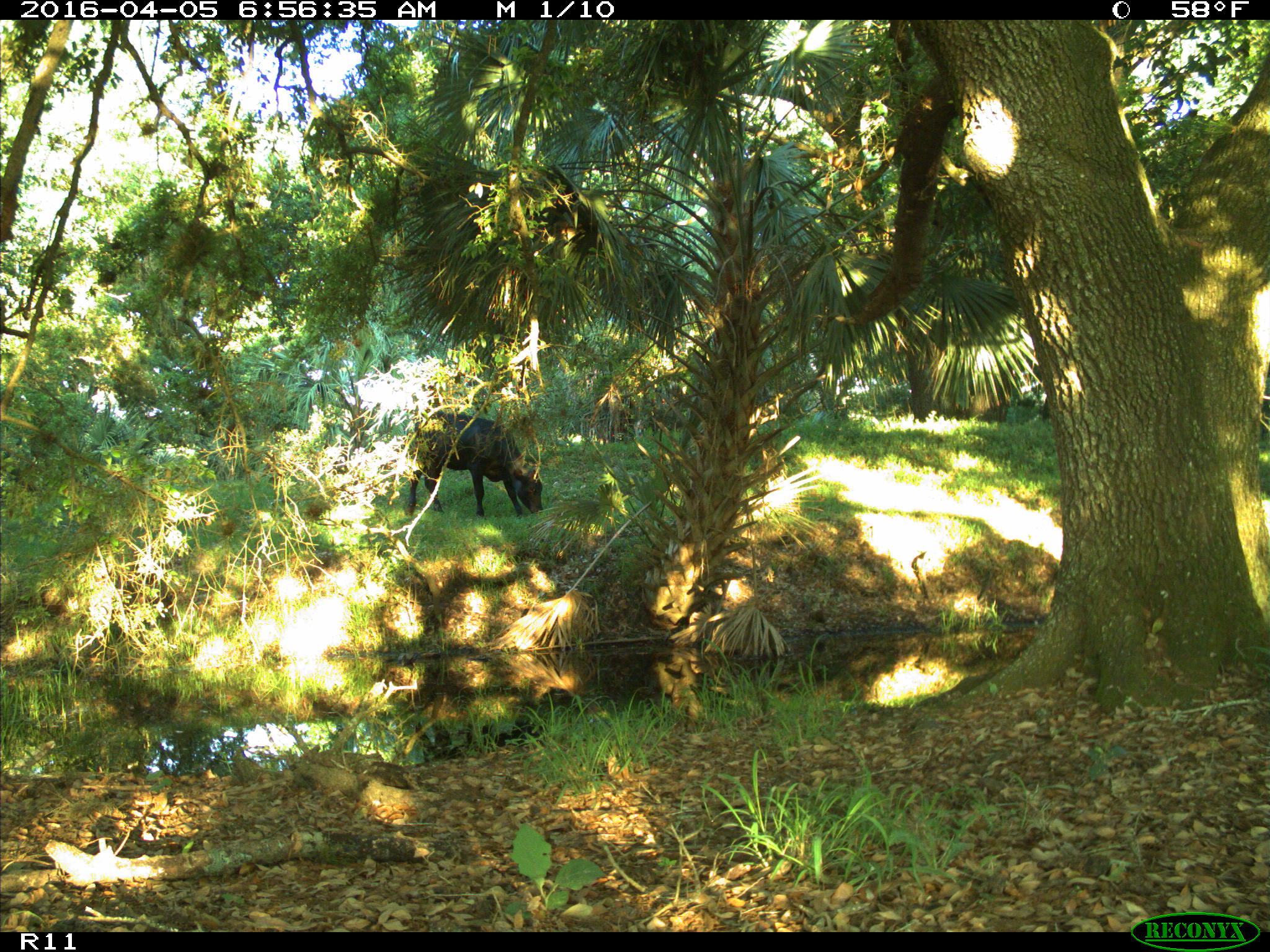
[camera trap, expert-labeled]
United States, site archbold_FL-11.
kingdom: Animalia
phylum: Chordata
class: Mammalia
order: Artiodactyla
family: Bovidae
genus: Bos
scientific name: Bos taurus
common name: domestic cow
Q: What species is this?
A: Bos taurus (domestic cow).